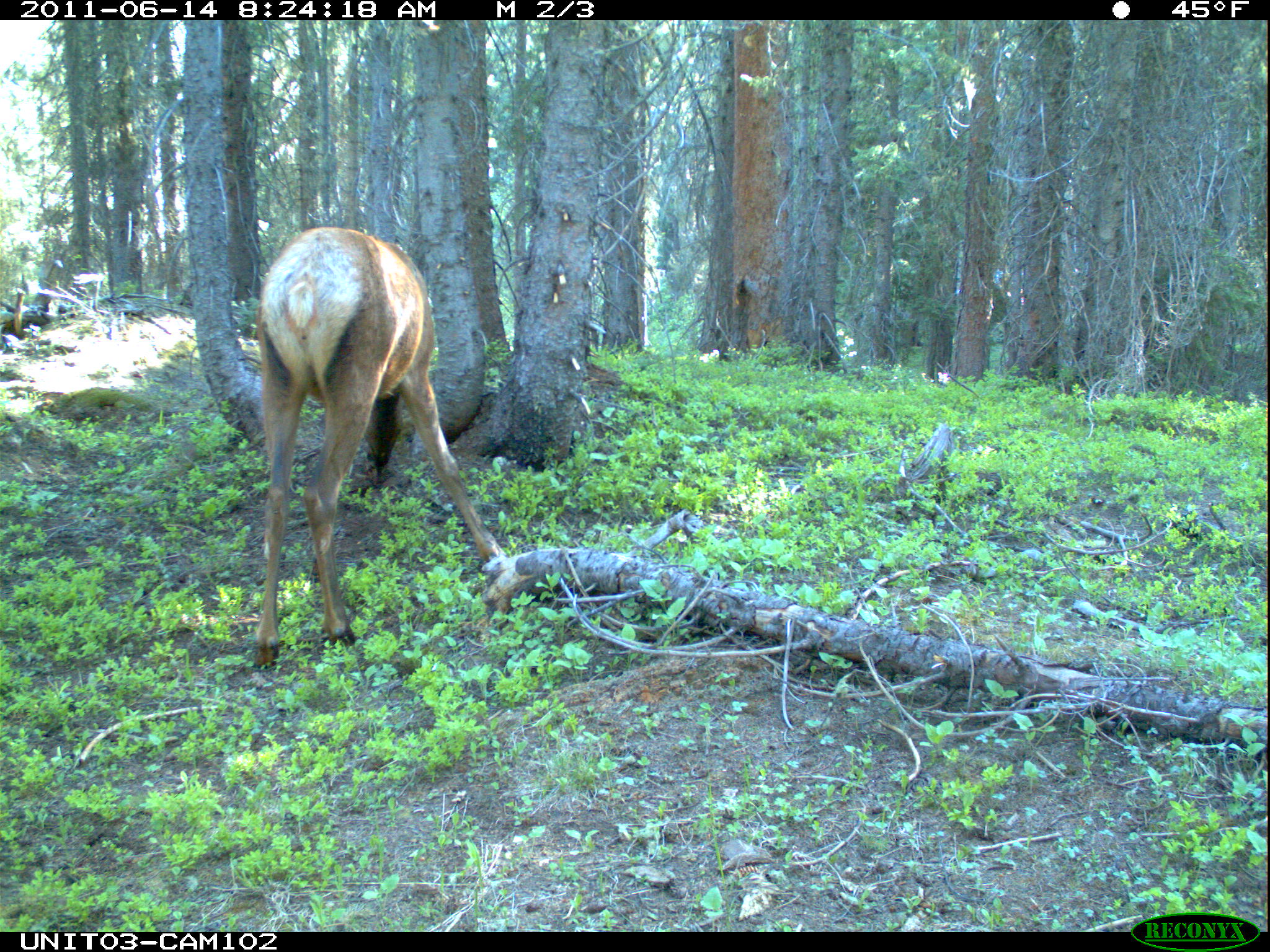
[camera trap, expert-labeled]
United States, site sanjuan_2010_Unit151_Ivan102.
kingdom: Animalia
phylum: Chordata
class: Mammalia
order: Artiodactyla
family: Cervidae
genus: Cervus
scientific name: Cervus elaphus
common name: red deer